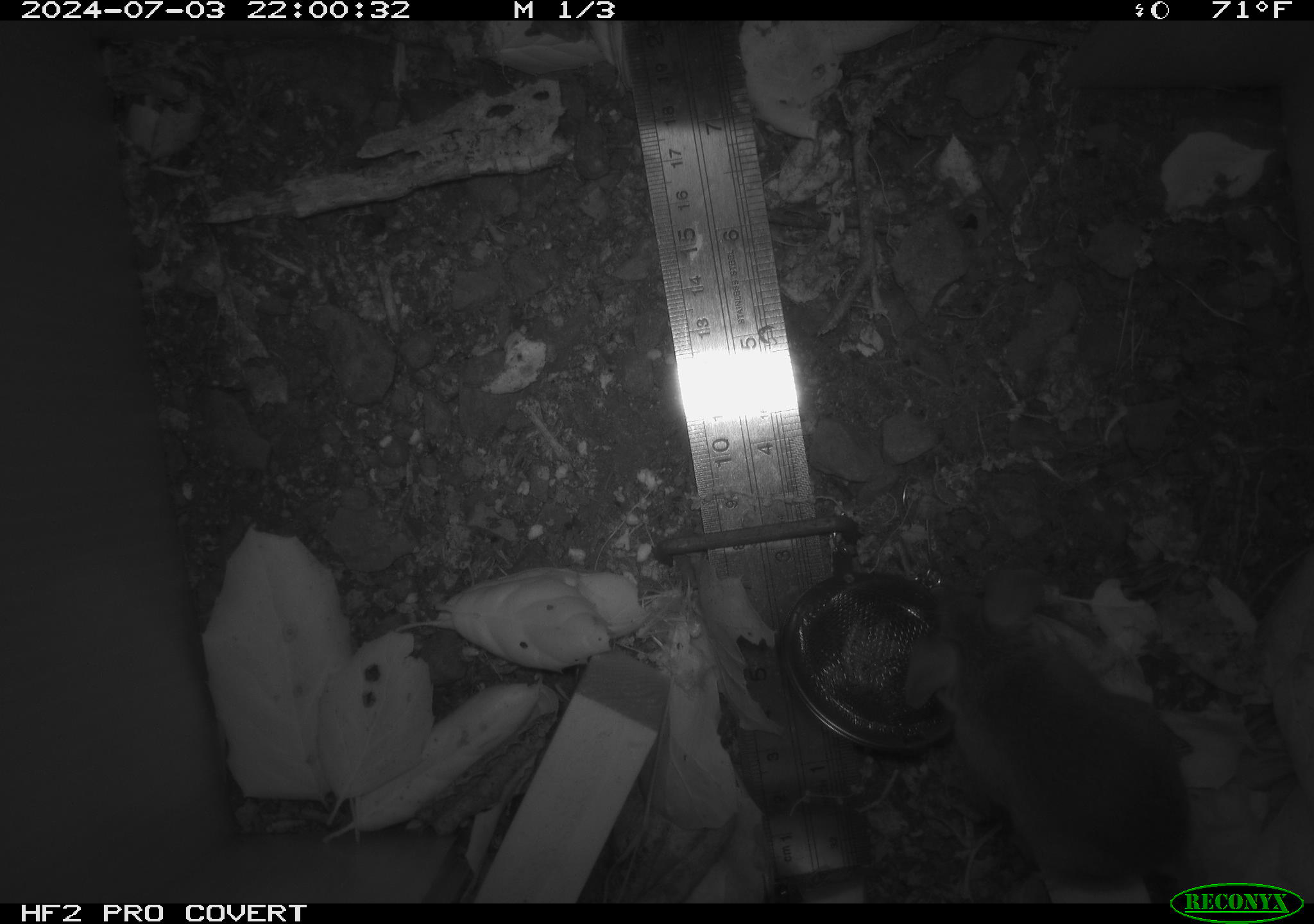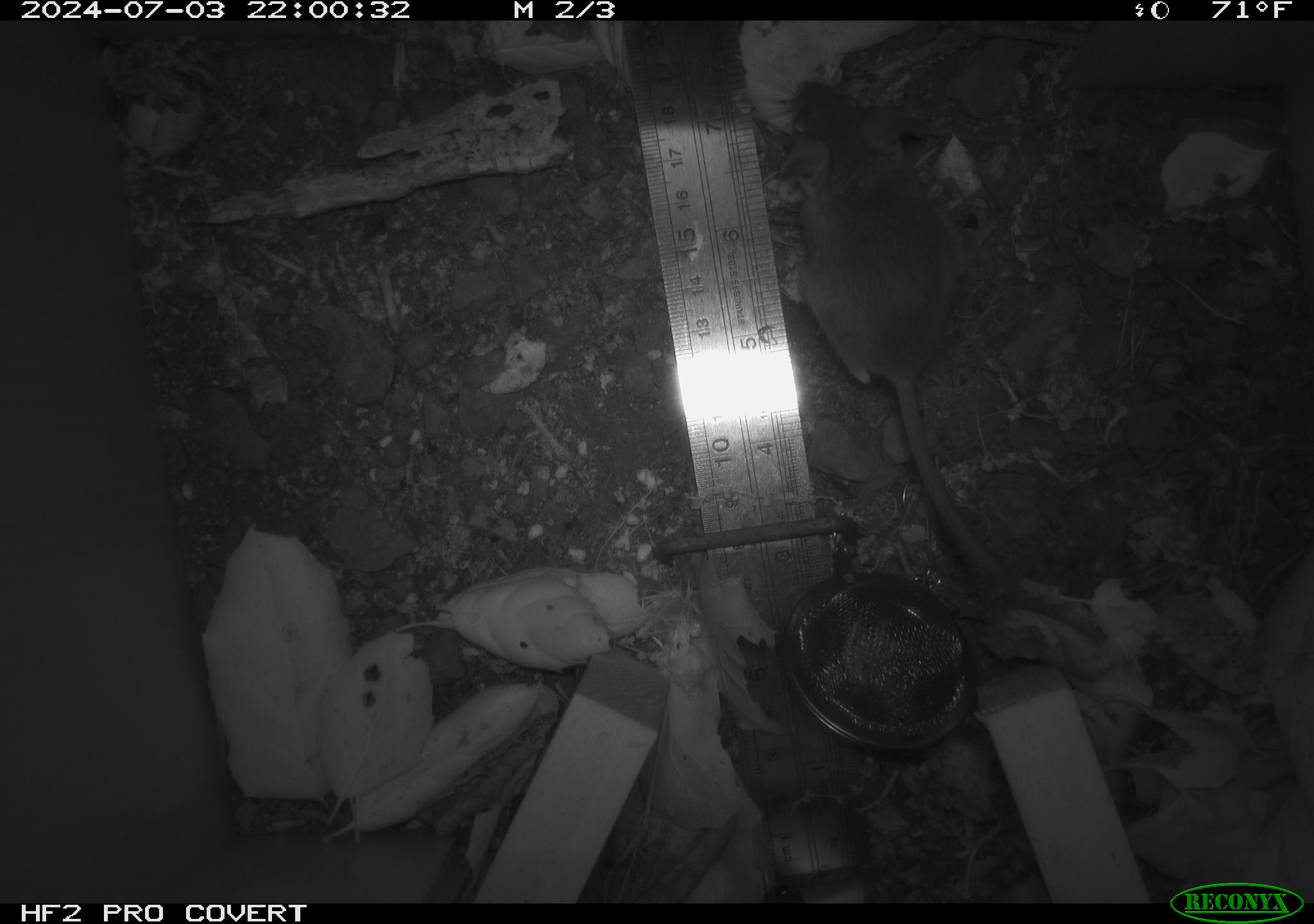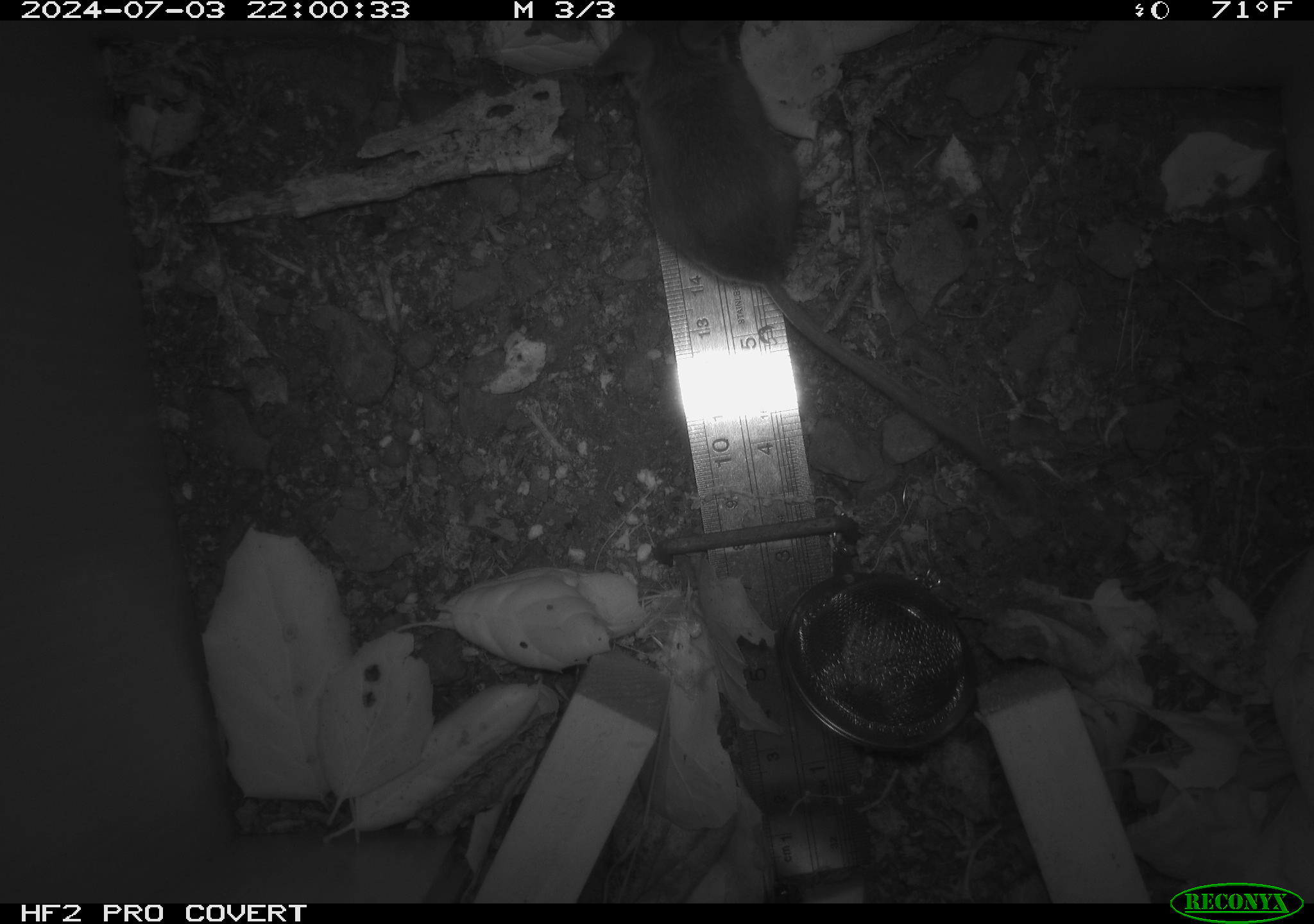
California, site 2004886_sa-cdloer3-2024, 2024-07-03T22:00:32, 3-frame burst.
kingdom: Animalia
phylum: Chordata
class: Mammalia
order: Rodentia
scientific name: Rodentia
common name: rodent